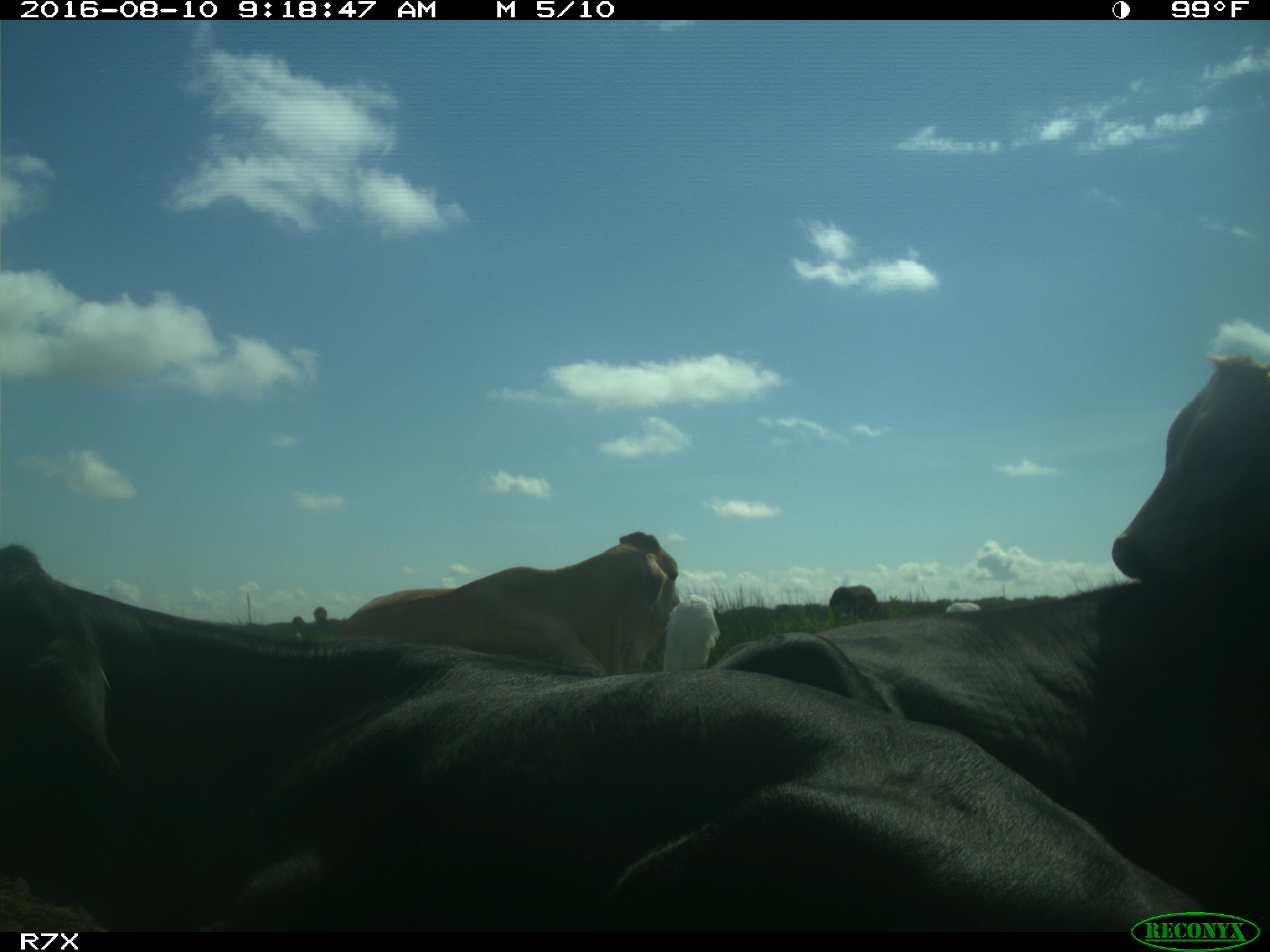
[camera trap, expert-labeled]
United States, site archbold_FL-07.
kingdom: Animalia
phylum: Chordata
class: Mammalia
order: Artiodactyla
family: Bovidae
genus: Bos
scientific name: Bos taurus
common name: domestic cow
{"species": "Bos taurus (domestic cow)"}